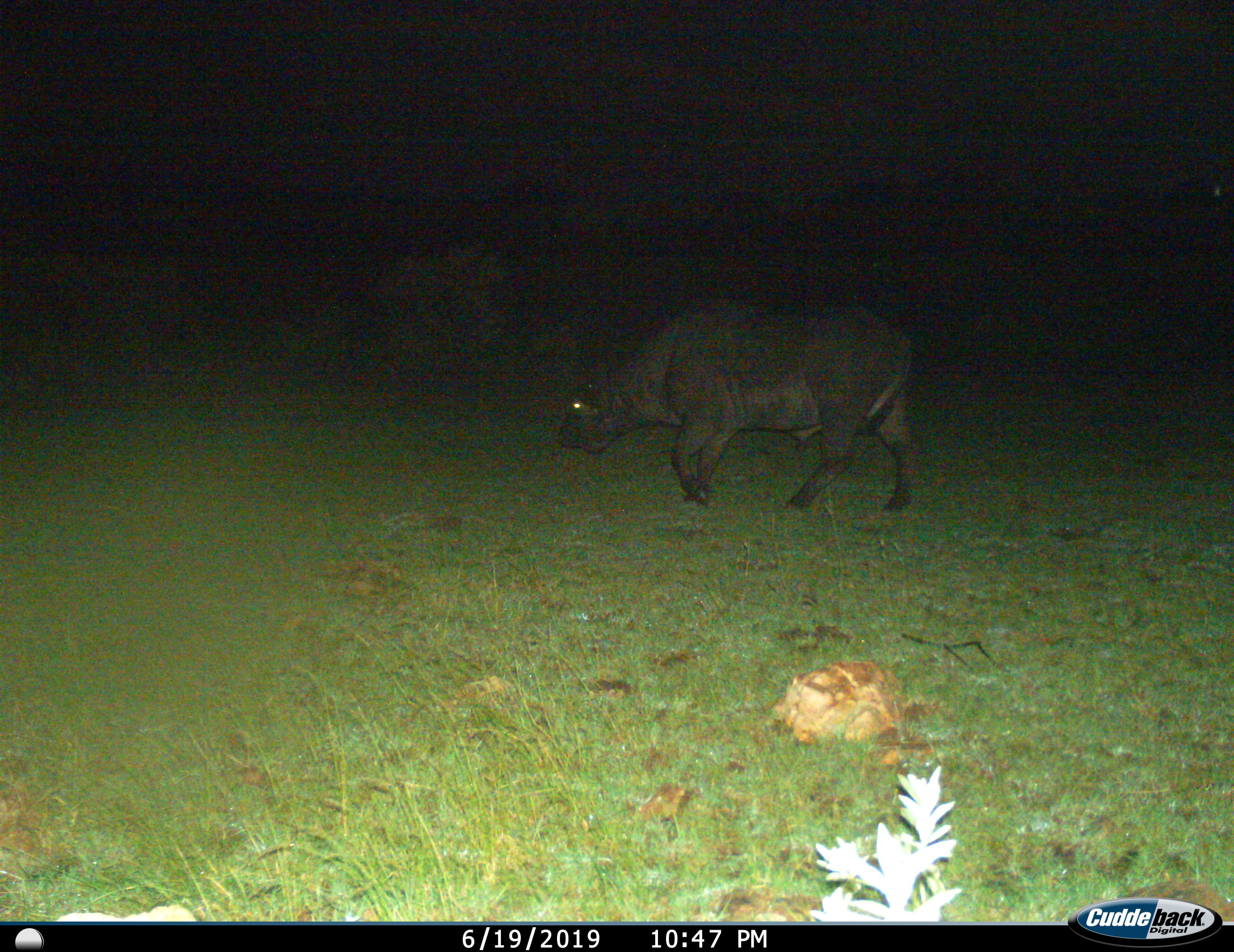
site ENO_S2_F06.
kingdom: Animalia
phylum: Chordata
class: Mammalia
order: Artiodactyla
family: Bovidae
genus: Syncerus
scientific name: Syncerus caffer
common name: african buffalo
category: buffalo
Buffalo (african buffalo) (Syncerus caffer), count 1. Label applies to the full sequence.